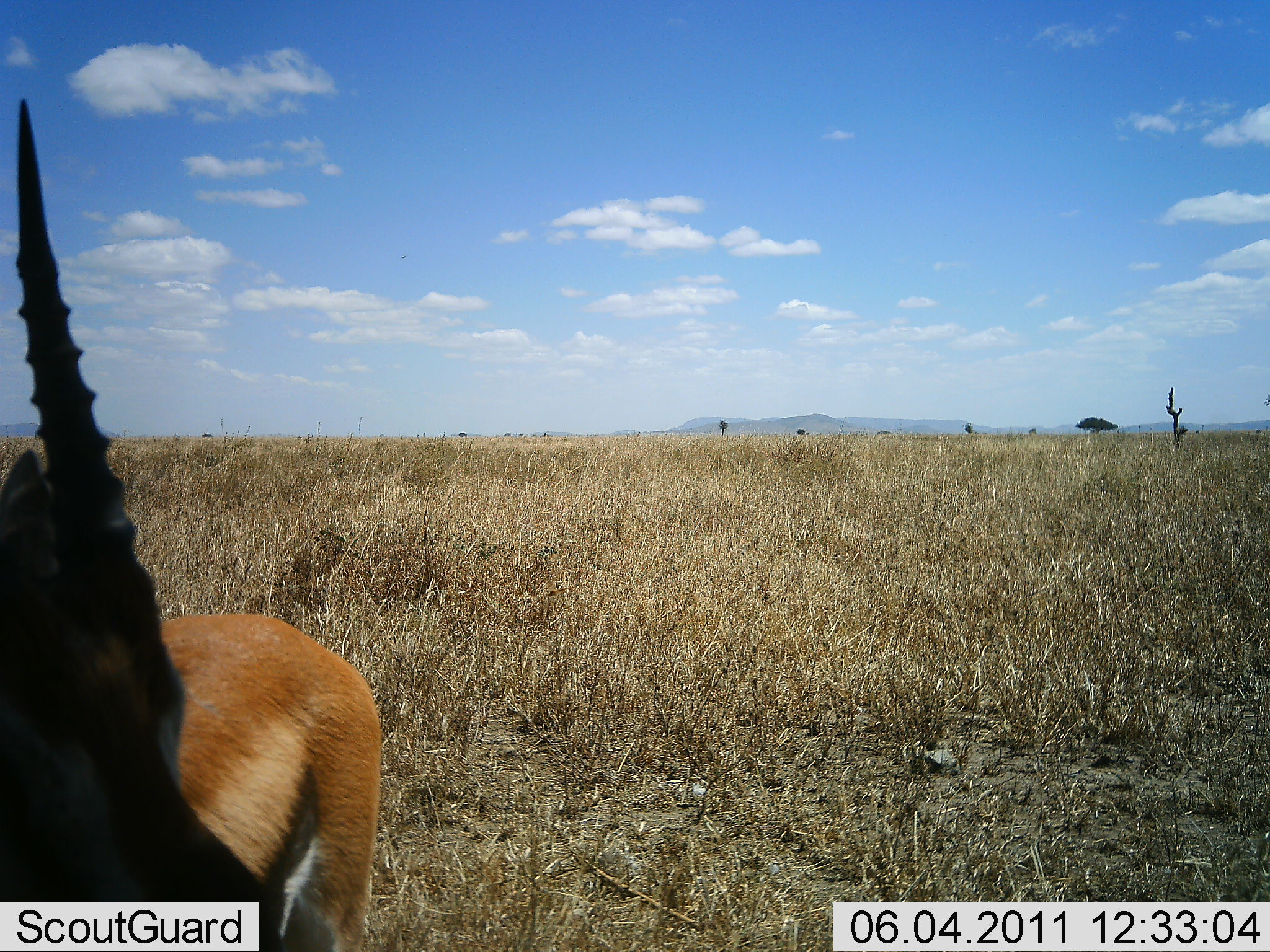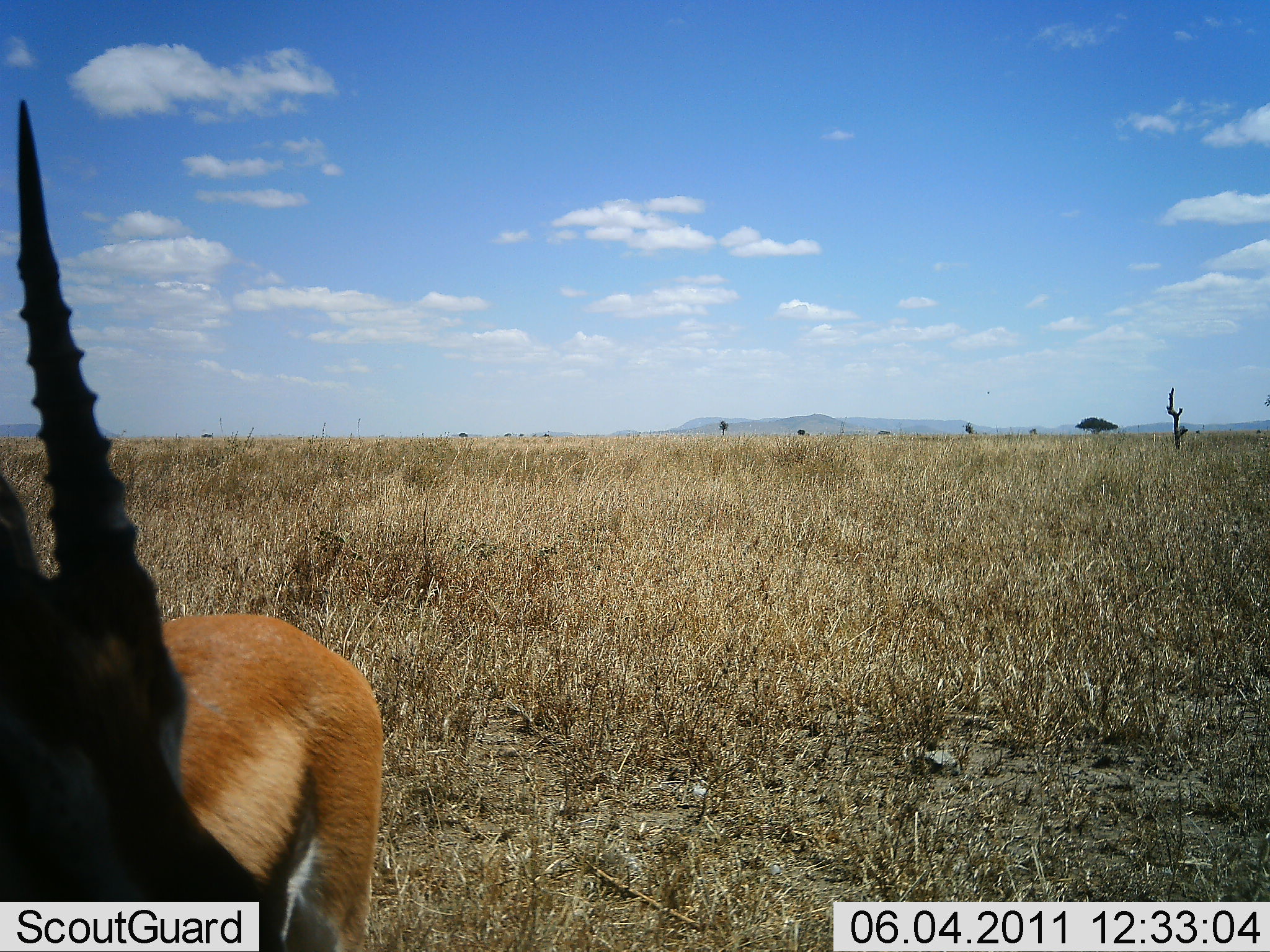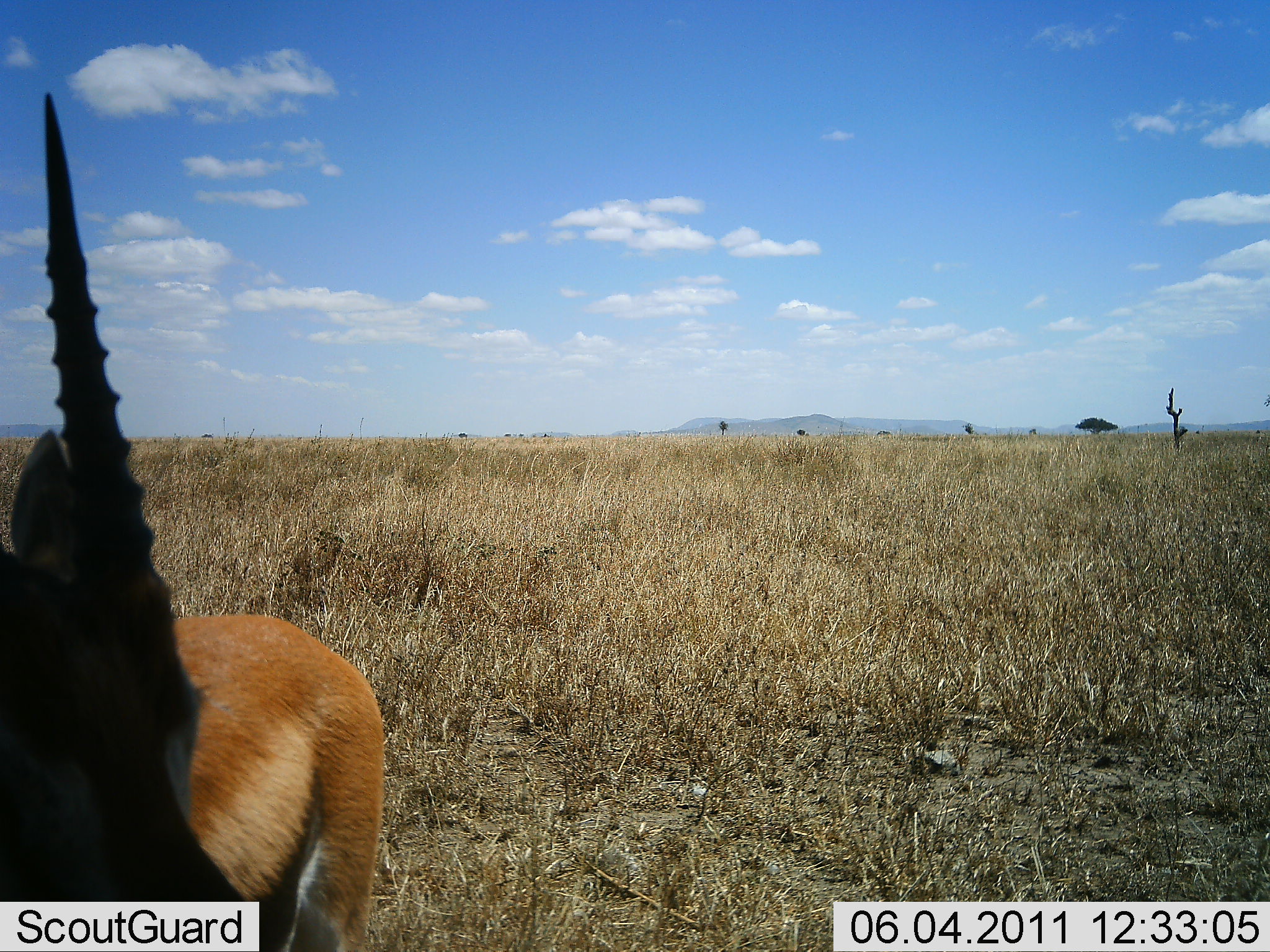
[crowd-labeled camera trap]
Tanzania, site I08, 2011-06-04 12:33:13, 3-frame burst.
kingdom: Animalia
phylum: Chordata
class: Mammalia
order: Artiodactyla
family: Bovidae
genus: Eudorcas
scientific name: Eudorcas thomsonii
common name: thomson's gazelle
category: gazellethomsons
Gazellethomsons (thomson's gazelle) (Eudorcas thomsonii), count 1. Behavior (volunteer vote fractions): standing 100%, resting 0%, moving 0%, interacting 0%. Young present (vote fraction): 0%. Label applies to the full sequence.